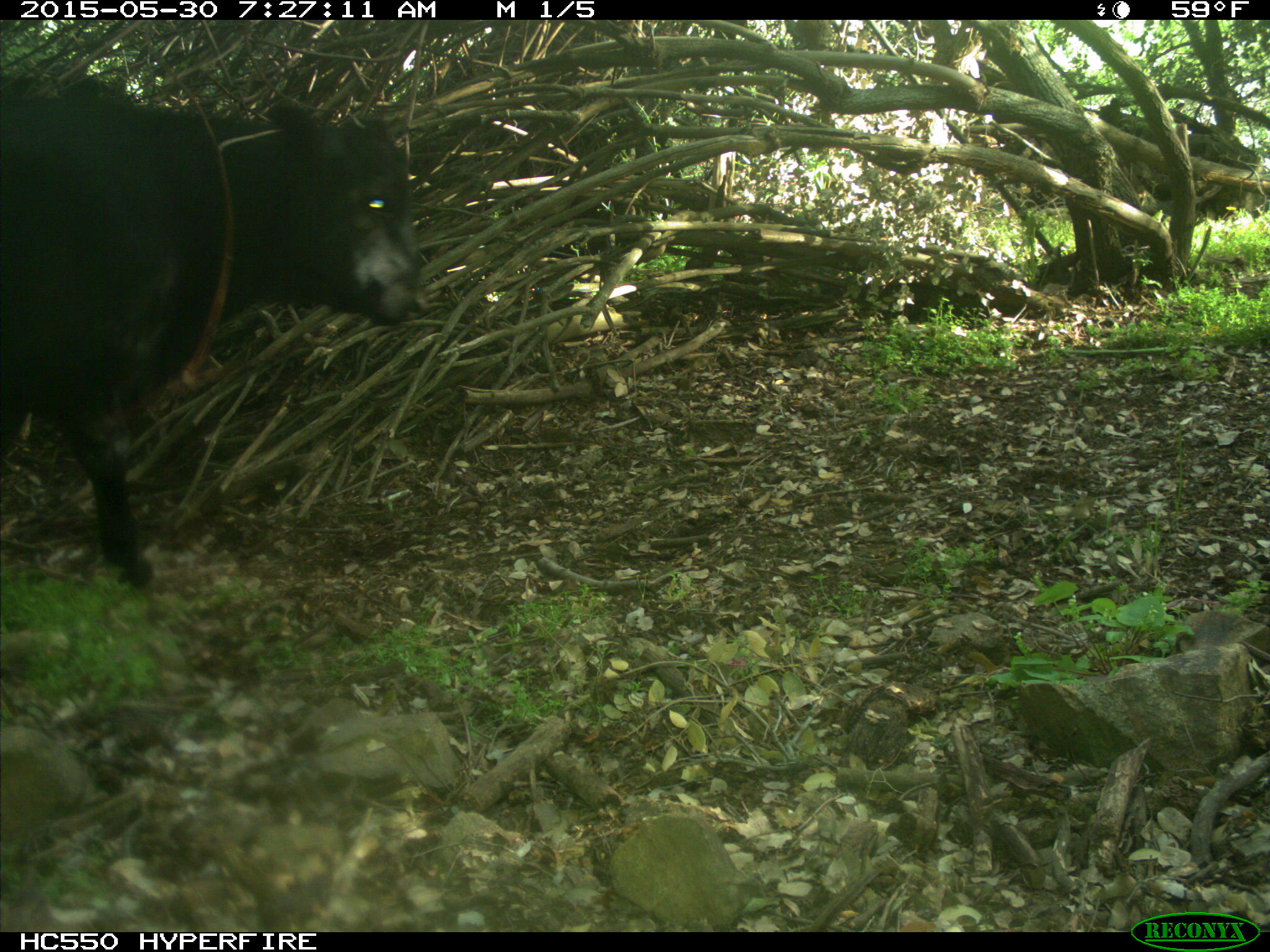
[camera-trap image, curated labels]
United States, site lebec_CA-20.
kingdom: Animalia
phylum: Chordata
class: Mammalia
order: Artiodactyla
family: Bovidae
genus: Bos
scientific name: Bos taurus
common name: domestic cow